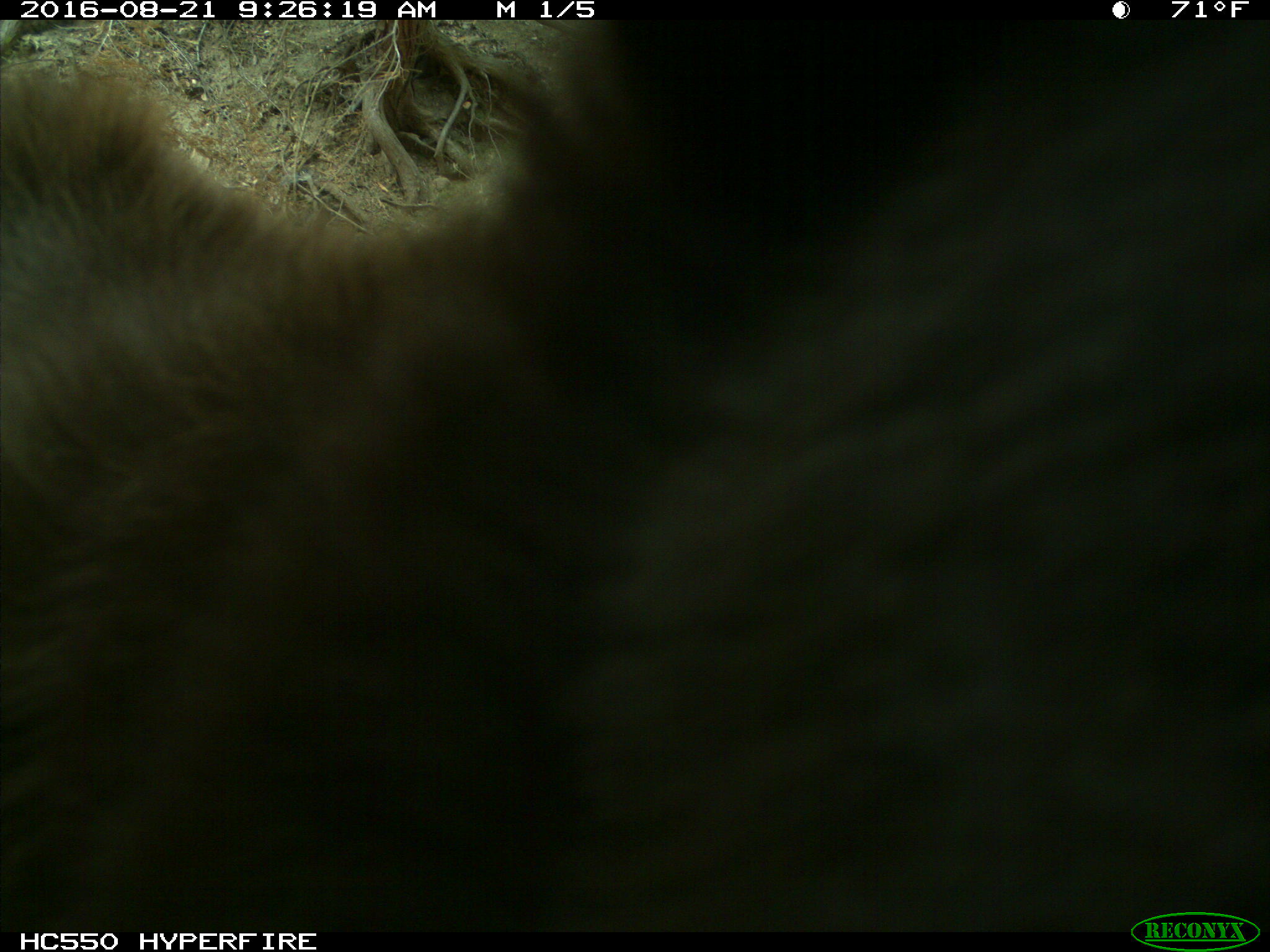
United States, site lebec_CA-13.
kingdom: Animalia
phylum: Chordata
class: Mammalia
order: Carnivora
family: Ursidae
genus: Ursus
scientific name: Ursus americanus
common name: american black bear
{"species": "Ursus americanus (american black bear)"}